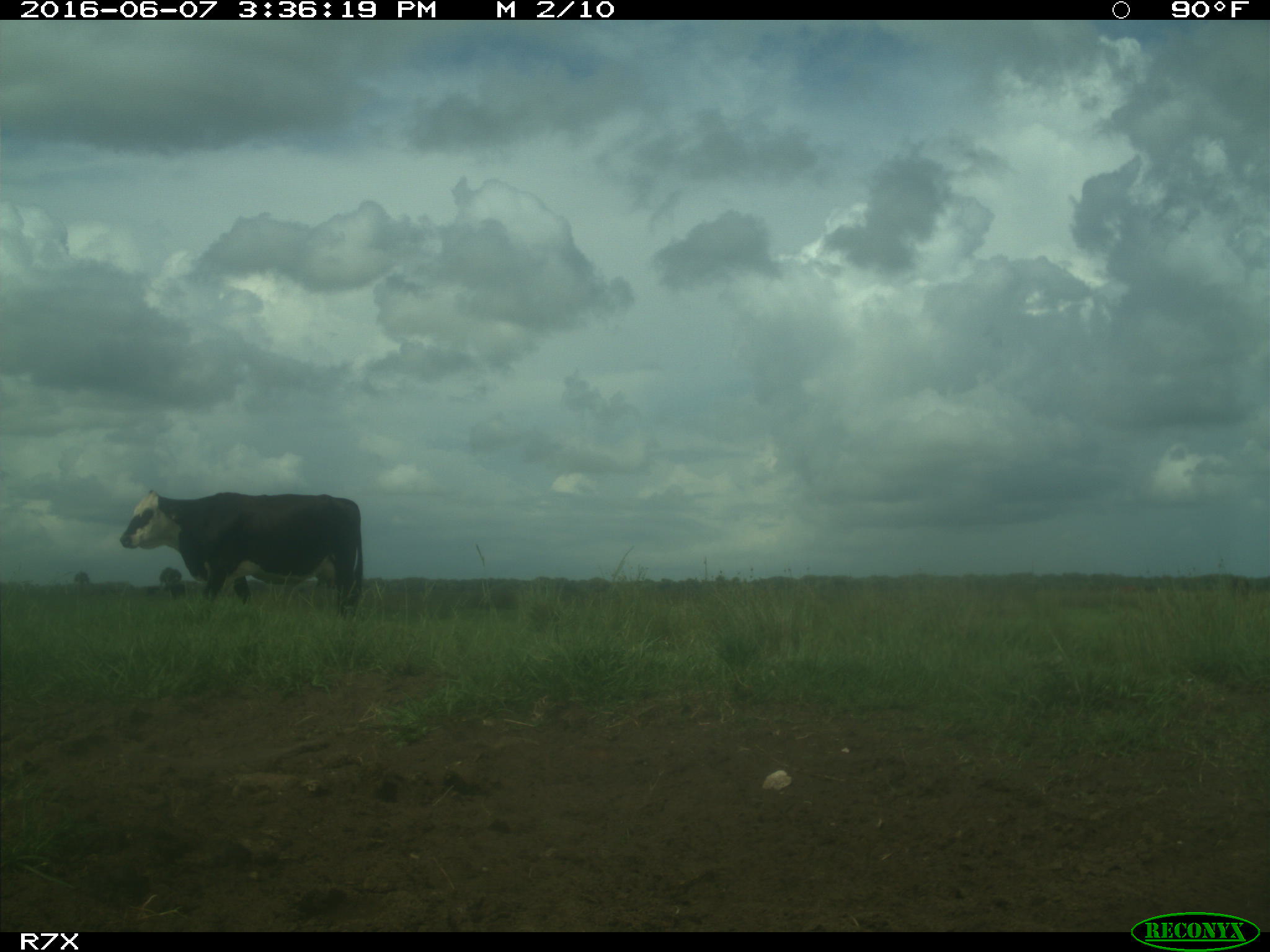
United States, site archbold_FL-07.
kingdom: Animalia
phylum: Chordata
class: Mammalia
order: Artiodactyla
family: Bovidae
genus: Bos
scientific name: Bos taurus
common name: domestic cow